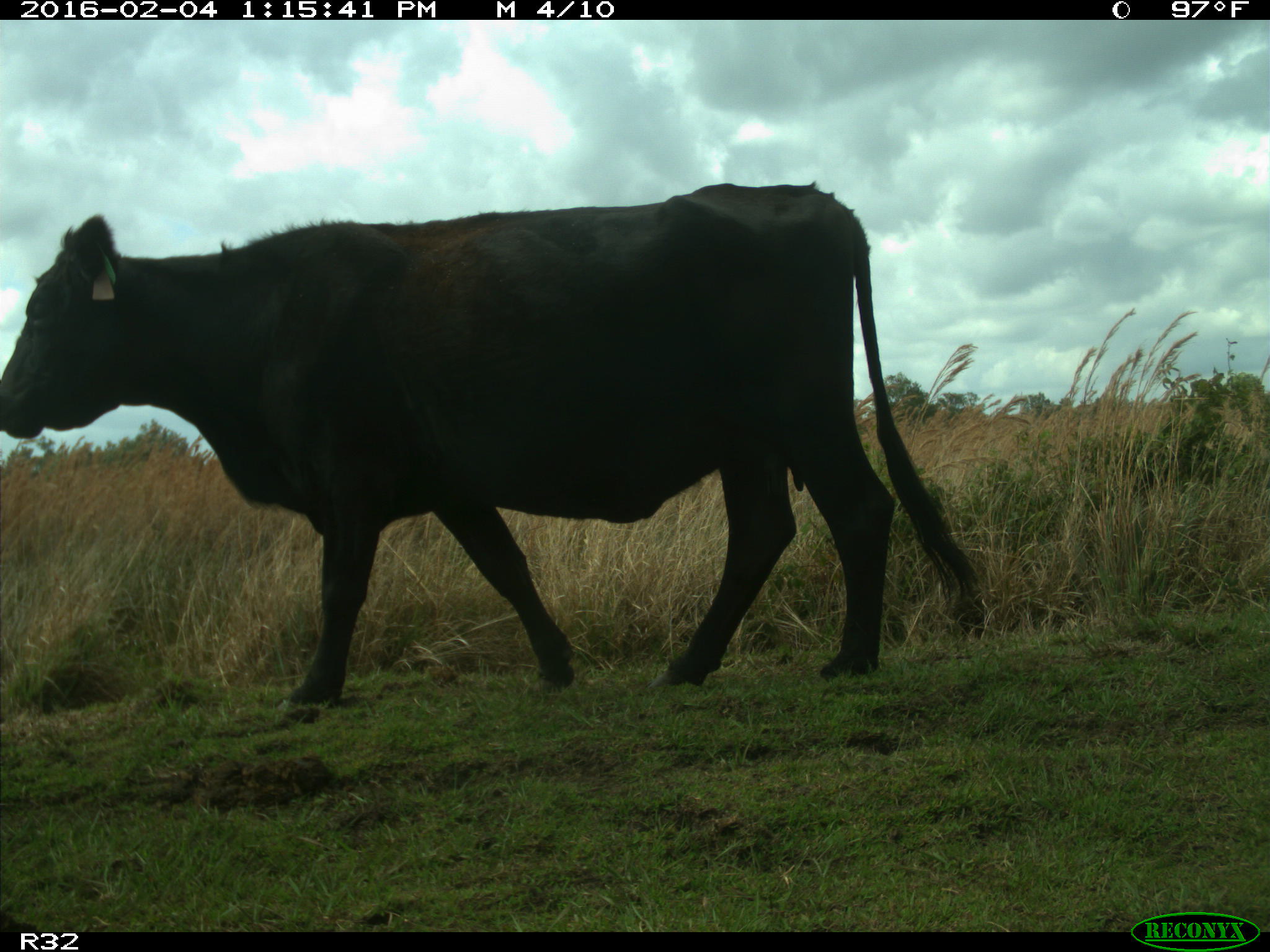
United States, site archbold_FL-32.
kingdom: Animalia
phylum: Chordata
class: Mammalia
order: Artiodactyla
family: Bovidae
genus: Bos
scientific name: Bos taurus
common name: domestic cow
Bos taurus (domestic cow).